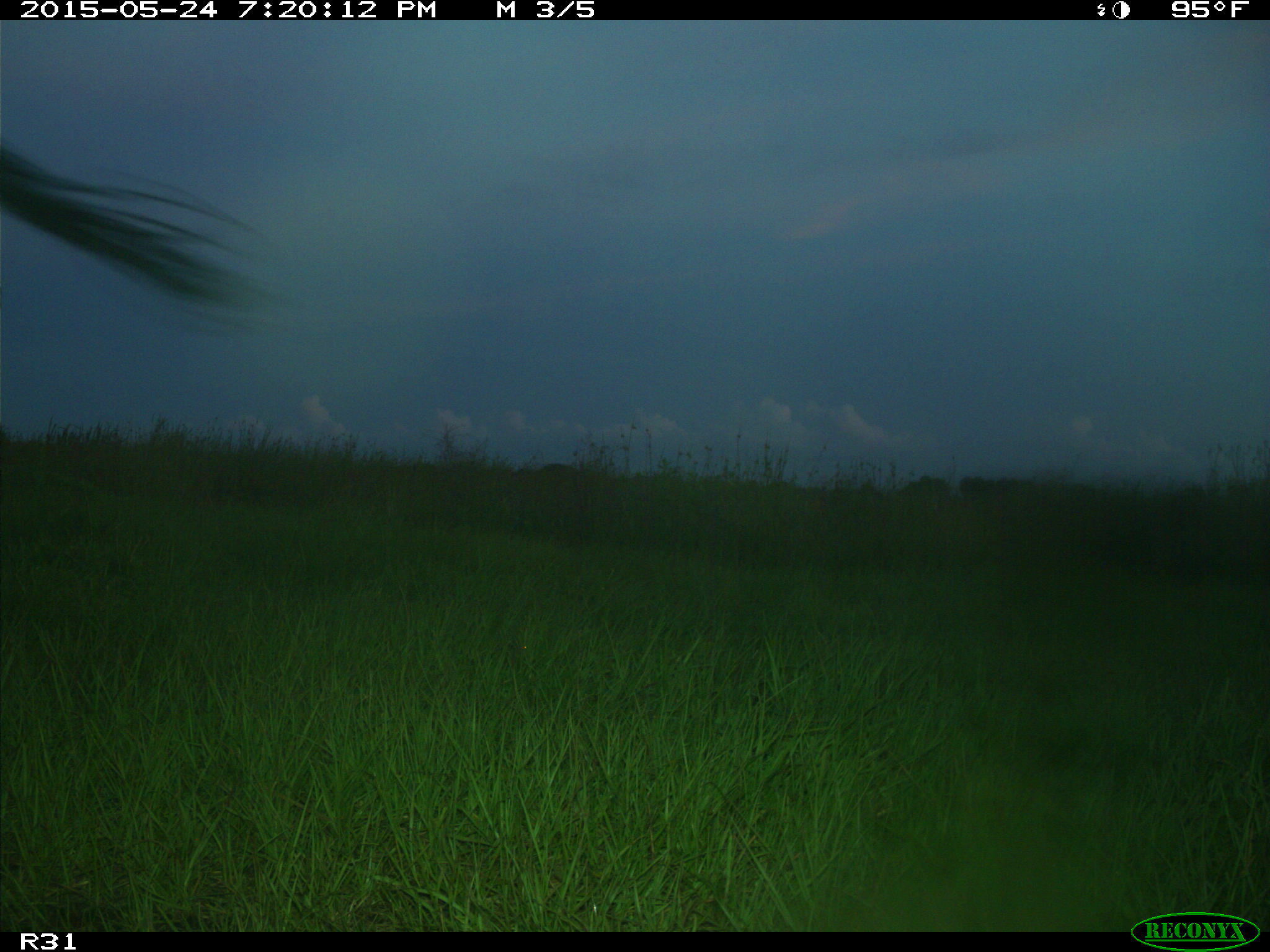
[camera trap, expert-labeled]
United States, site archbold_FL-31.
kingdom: Animalia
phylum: Chordata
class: Mammalia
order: Artiodactyla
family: Bovidae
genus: Bos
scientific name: Bos taurus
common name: domestic cow